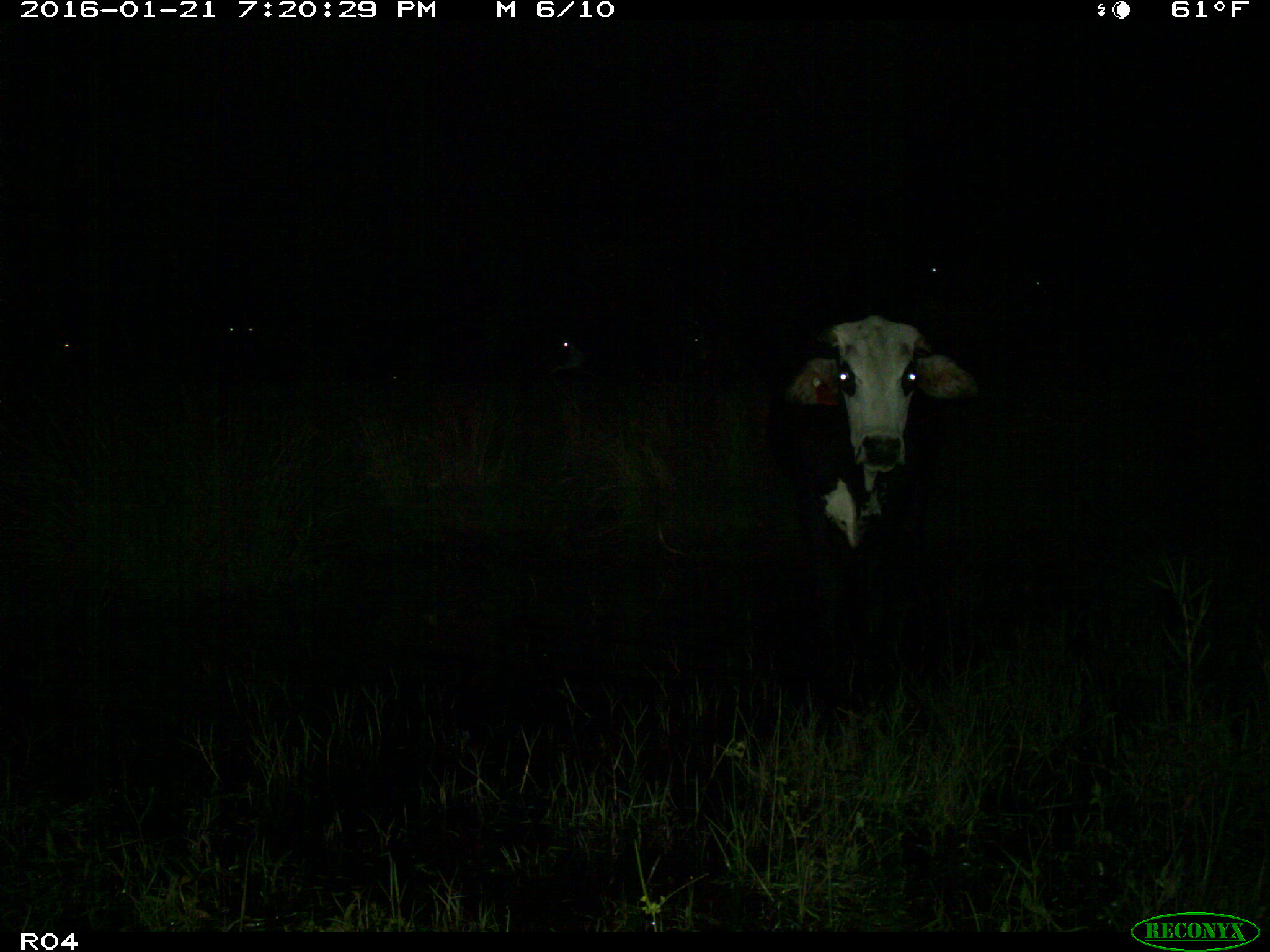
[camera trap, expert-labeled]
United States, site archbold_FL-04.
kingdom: Animalia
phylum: Chordata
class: Mammalia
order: Artiodactyla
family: Bovidae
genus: Bos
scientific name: Bos taurus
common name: domestic cow